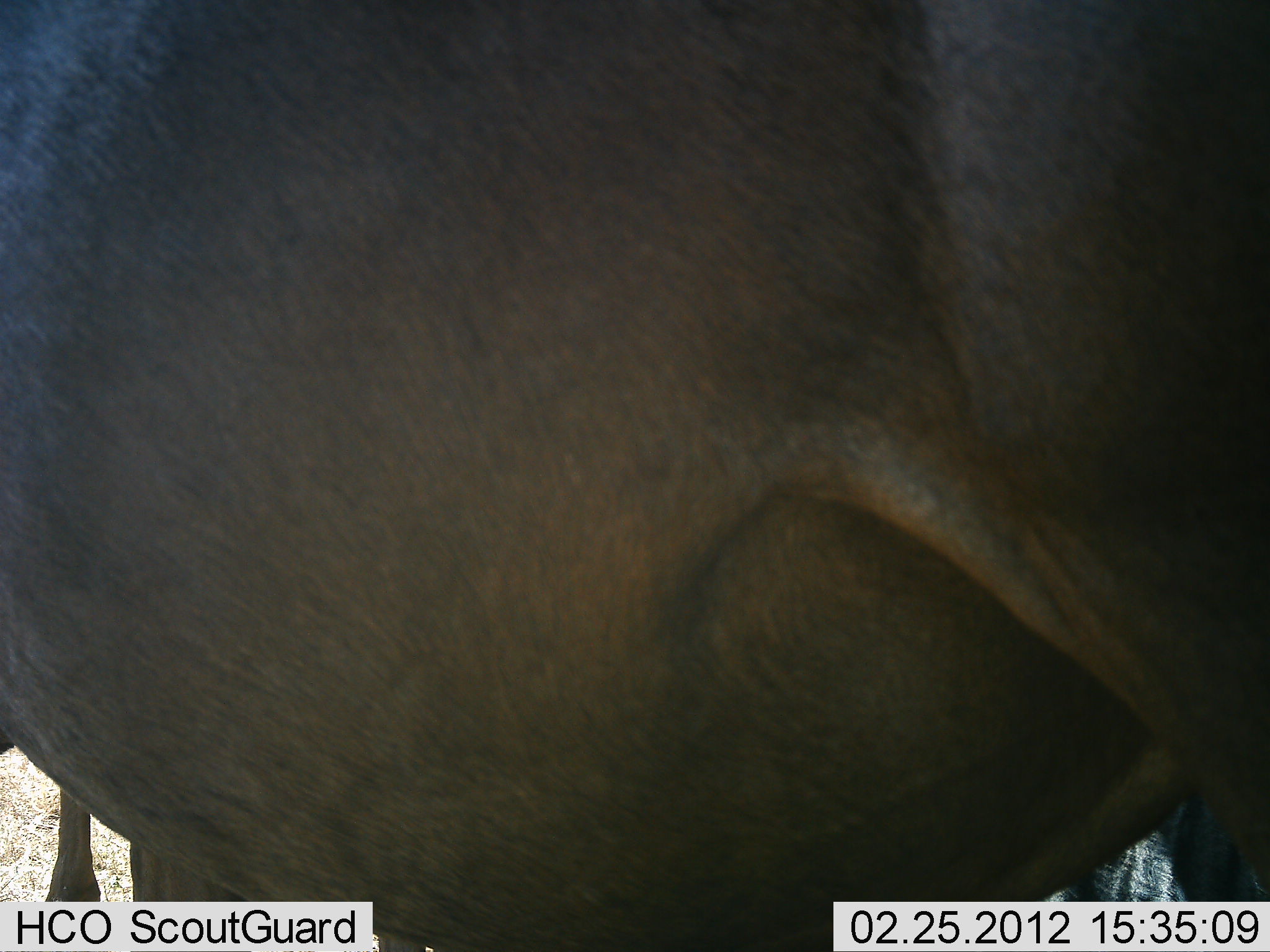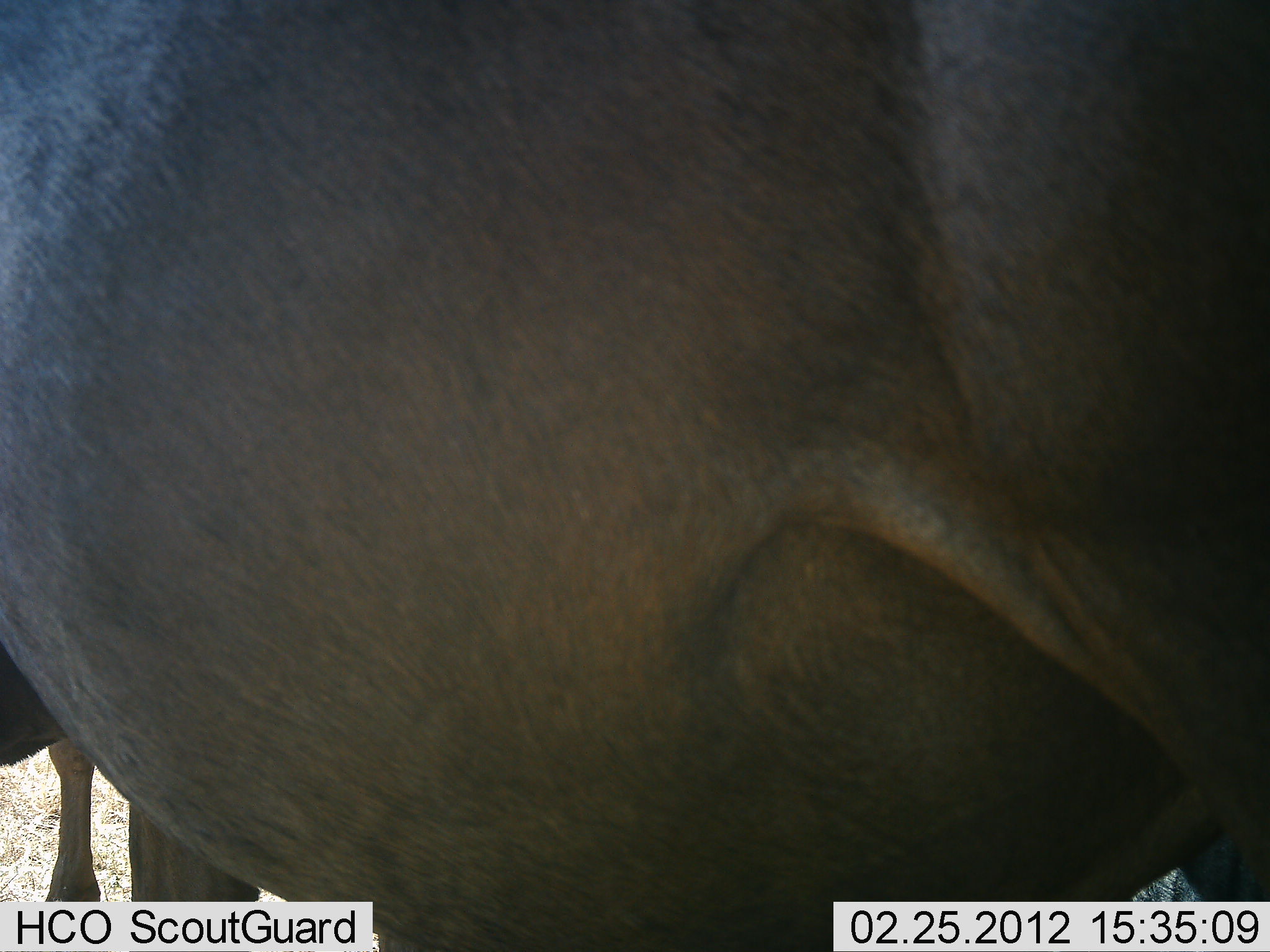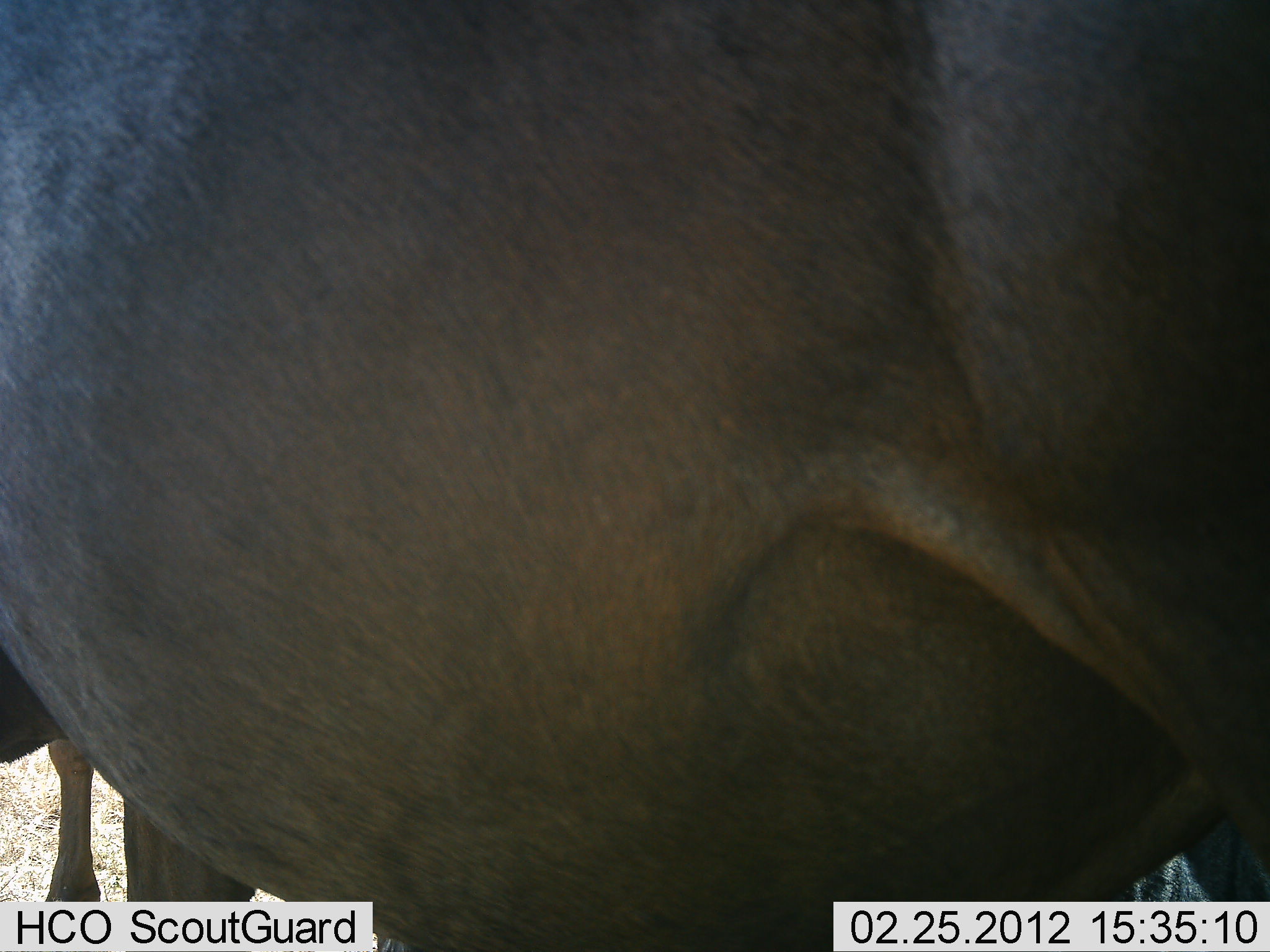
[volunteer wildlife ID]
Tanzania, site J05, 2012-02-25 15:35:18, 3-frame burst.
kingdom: Animalia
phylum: Chordata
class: Mammalia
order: Artiodactyla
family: Bovidae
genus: Connochaetes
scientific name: Connochaetes taurinus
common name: blue wildebeest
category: wildebeest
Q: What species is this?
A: Wildebeest (blue wildebeest) (Connochaetes taurinus).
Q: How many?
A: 2.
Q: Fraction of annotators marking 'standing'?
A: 100%.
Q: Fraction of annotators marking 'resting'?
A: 7%.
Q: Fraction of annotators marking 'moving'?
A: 0%.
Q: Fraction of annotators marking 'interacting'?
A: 0%.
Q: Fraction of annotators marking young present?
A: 0%.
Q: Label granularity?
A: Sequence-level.